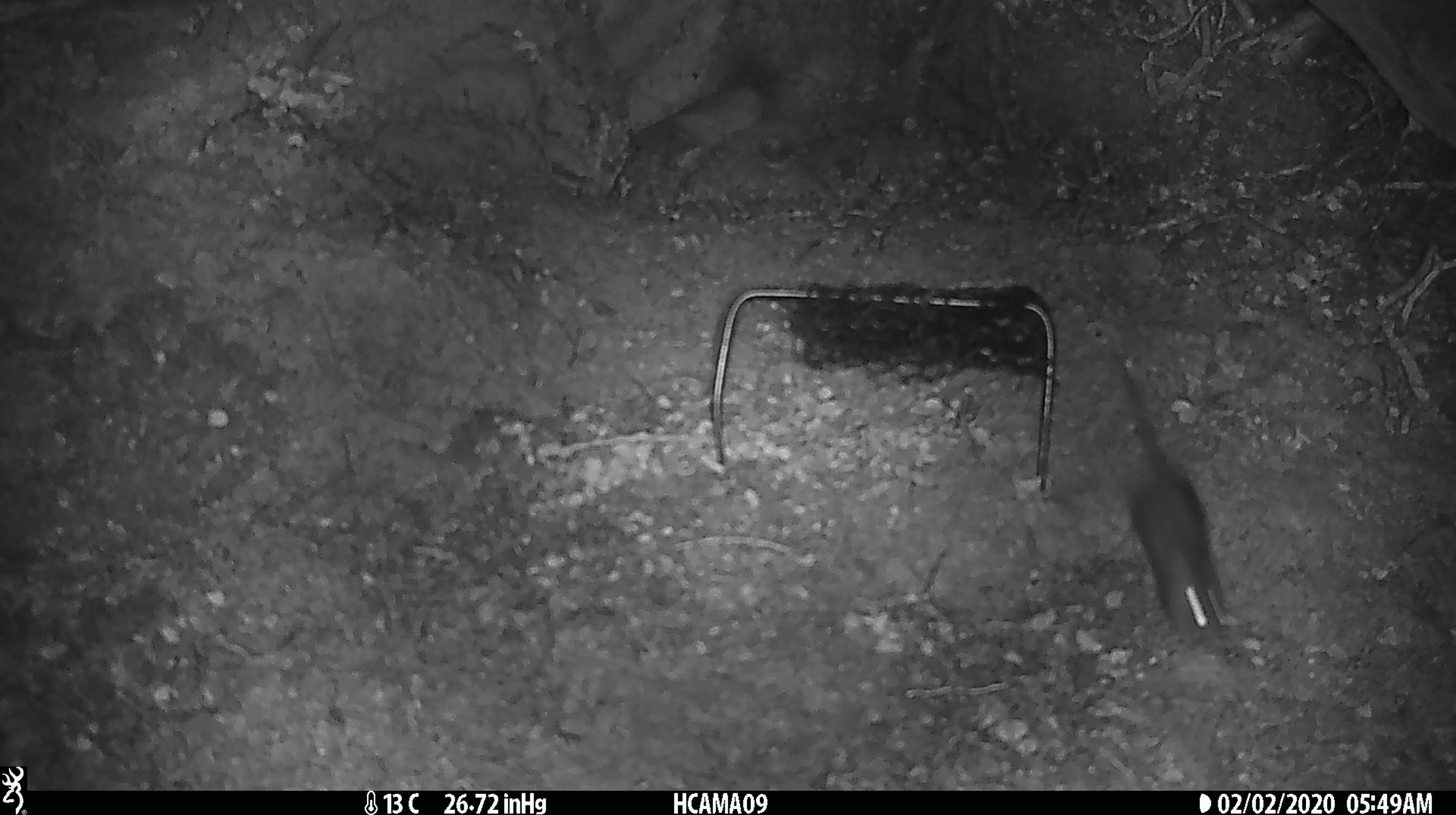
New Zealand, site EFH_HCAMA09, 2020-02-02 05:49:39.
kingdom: Animalia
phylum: Chordata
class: Mammalia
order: Rodentia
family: Muridae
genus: Mus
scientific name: Mus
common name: mouse